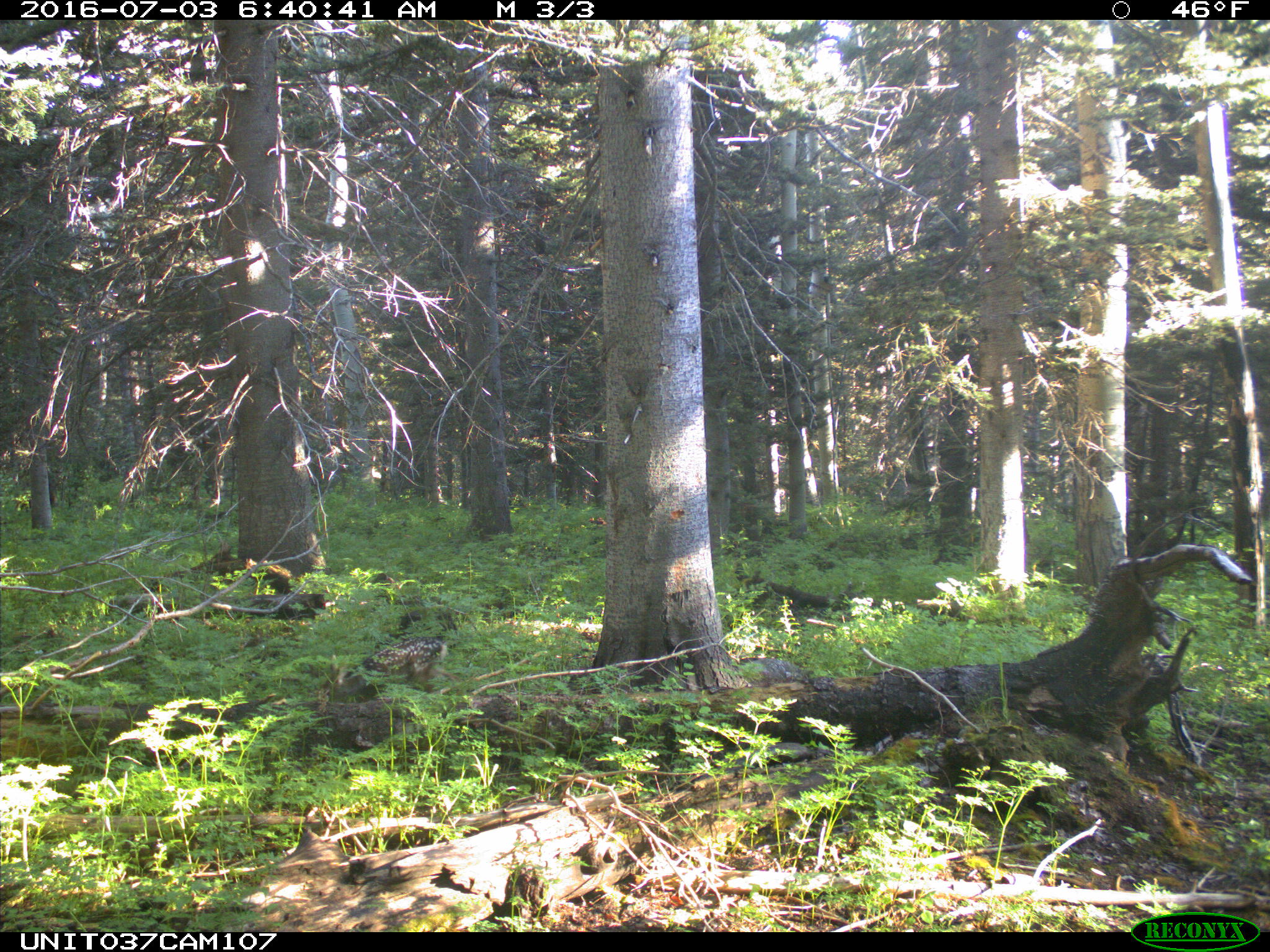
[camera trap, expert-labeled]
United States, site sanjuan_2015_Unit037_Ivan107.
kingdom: Animalia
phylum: Chordata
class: Mammalia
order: Artiodactyla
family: Cervidae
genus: Odocoileus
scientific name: Odocoileus hemionus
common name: mule deer